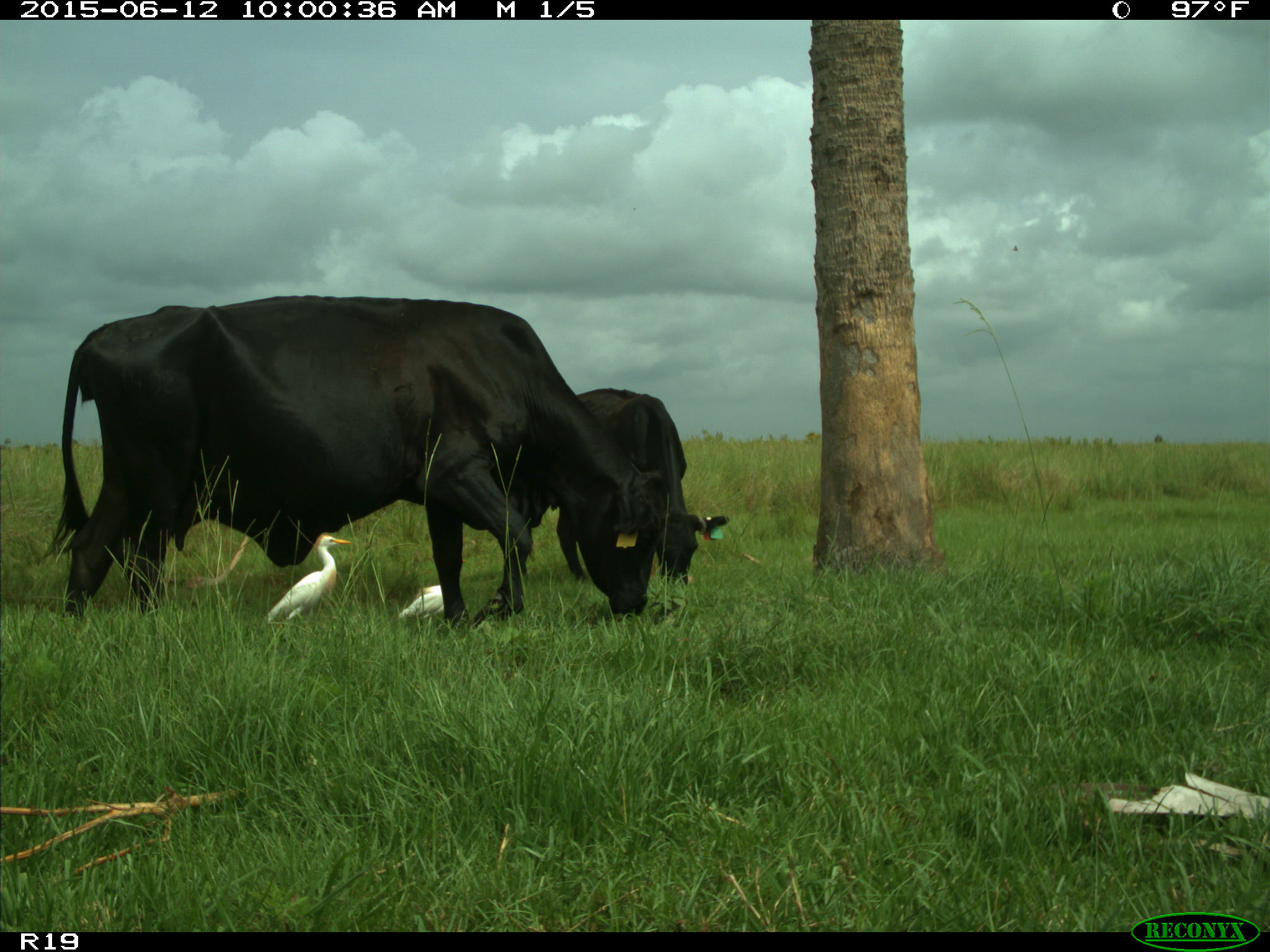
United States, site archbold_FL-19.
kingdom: Animalia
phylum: Chordata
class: Mammalia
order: Artiodactyla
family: Bovidae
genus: Bos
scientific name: Bos taurus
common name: domestic cow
Bos taurus (domestic cow).